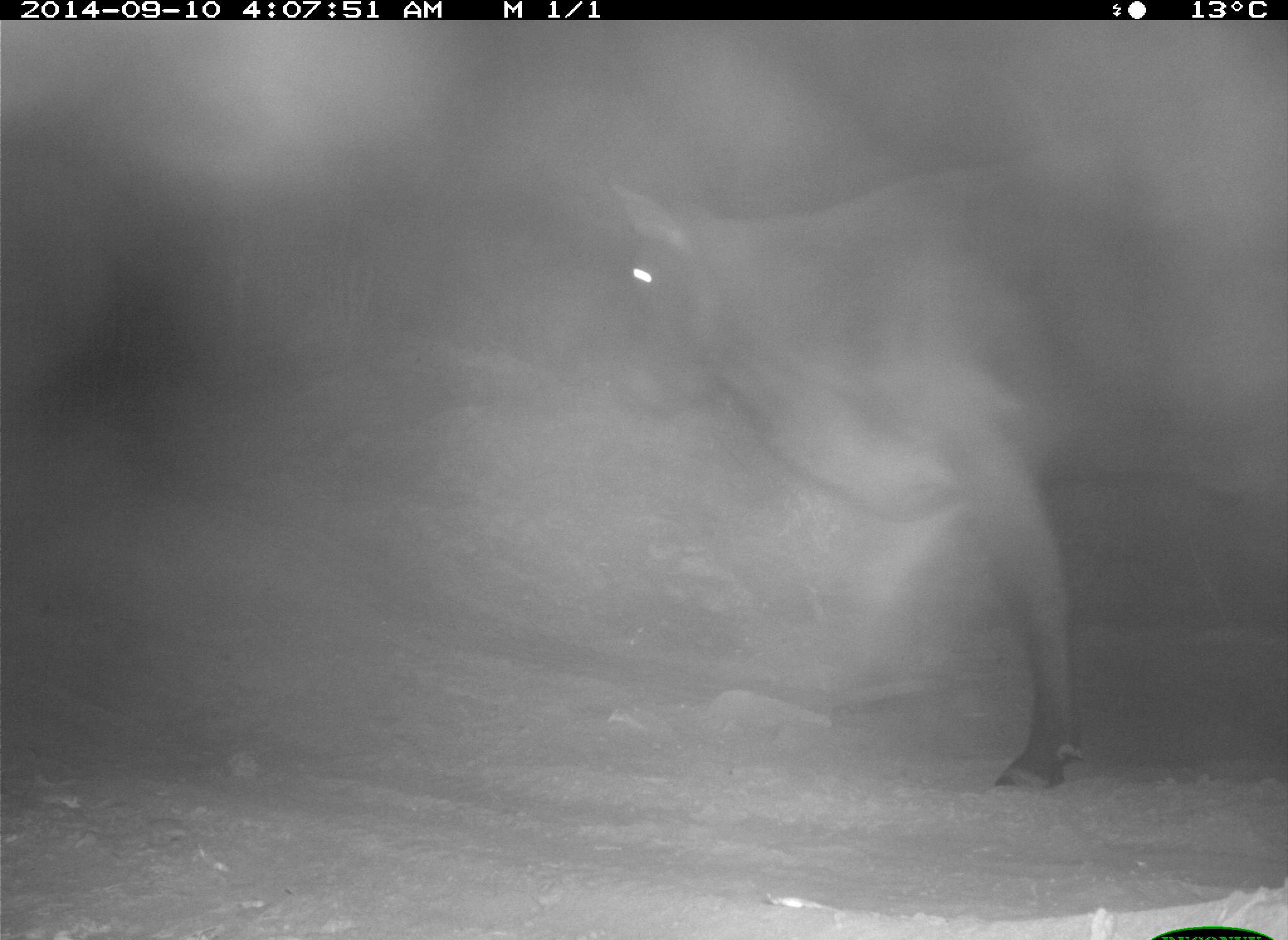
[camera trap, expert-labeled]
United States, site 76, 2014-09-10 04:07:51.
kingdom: Animalia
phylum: Chordata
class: Mammalia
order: Artiodactyla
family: Bovidae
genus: Bos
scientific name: Bos taurus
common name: cow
Cow (Bos taurus).